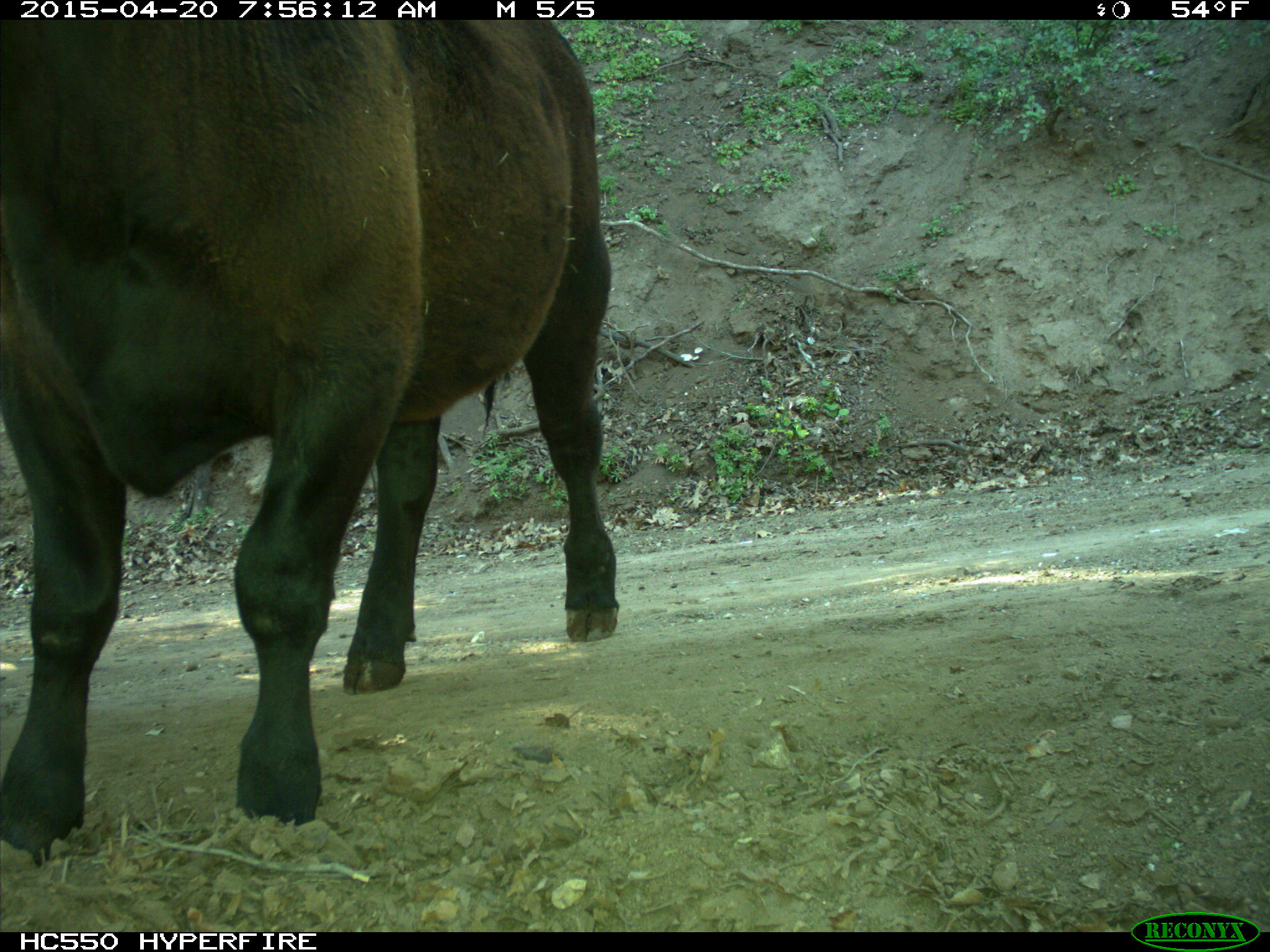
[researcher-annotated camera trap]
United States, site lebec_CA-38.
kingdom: Animalia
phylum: Chordata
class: Mammalia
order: Artiodactyla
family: Bovidae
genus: Bos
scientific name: Bos taurus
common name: domestic cow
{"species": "Bos taurus (domestic cow)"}